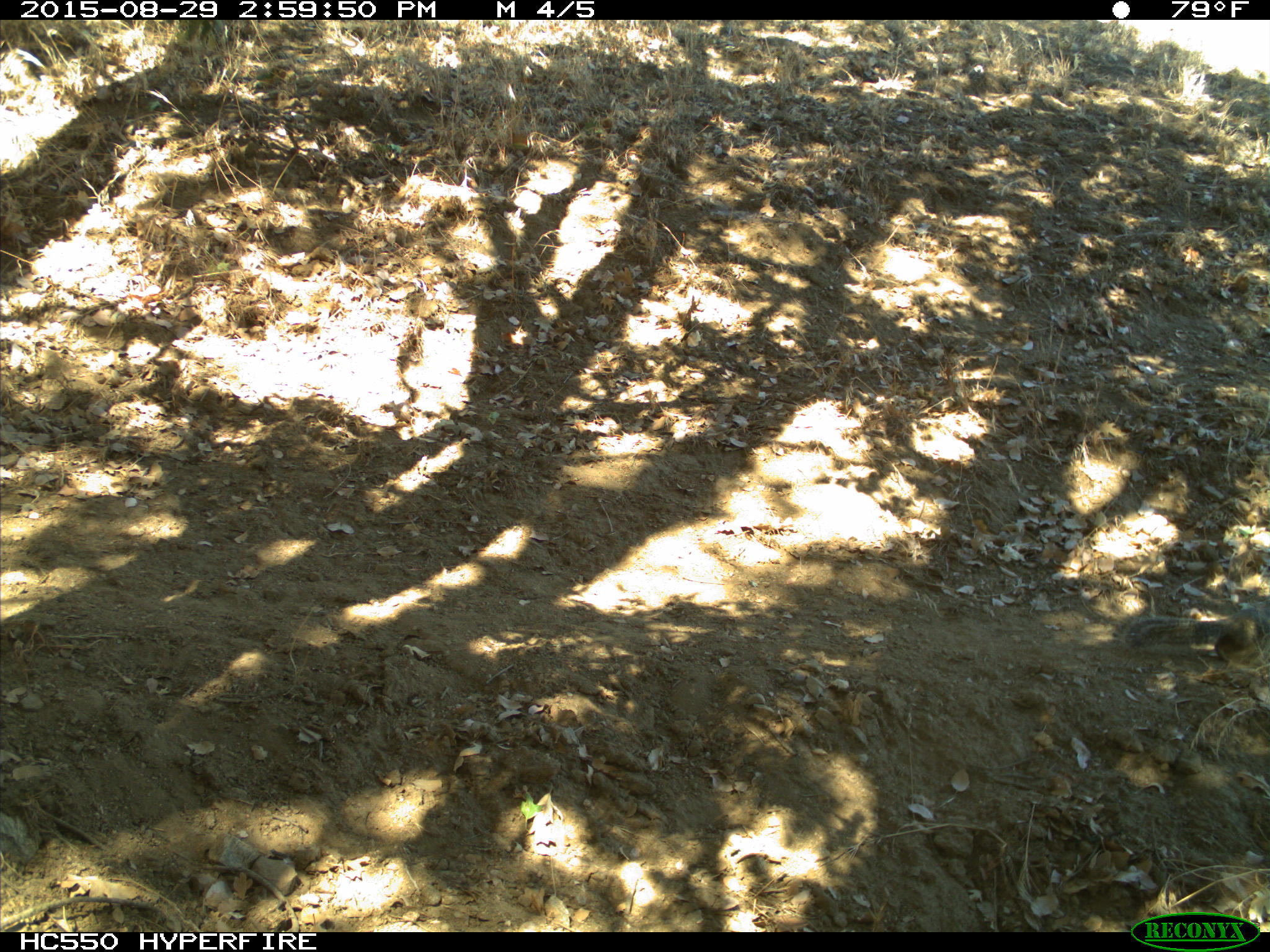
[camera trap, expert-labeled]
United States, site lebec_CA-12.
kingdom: Animalia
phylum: Chordata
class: Mammalia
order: Rodentia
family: Sciuridae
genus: Otospermophilus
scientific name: Otospermophilus beecheyi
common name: california ground squirrel